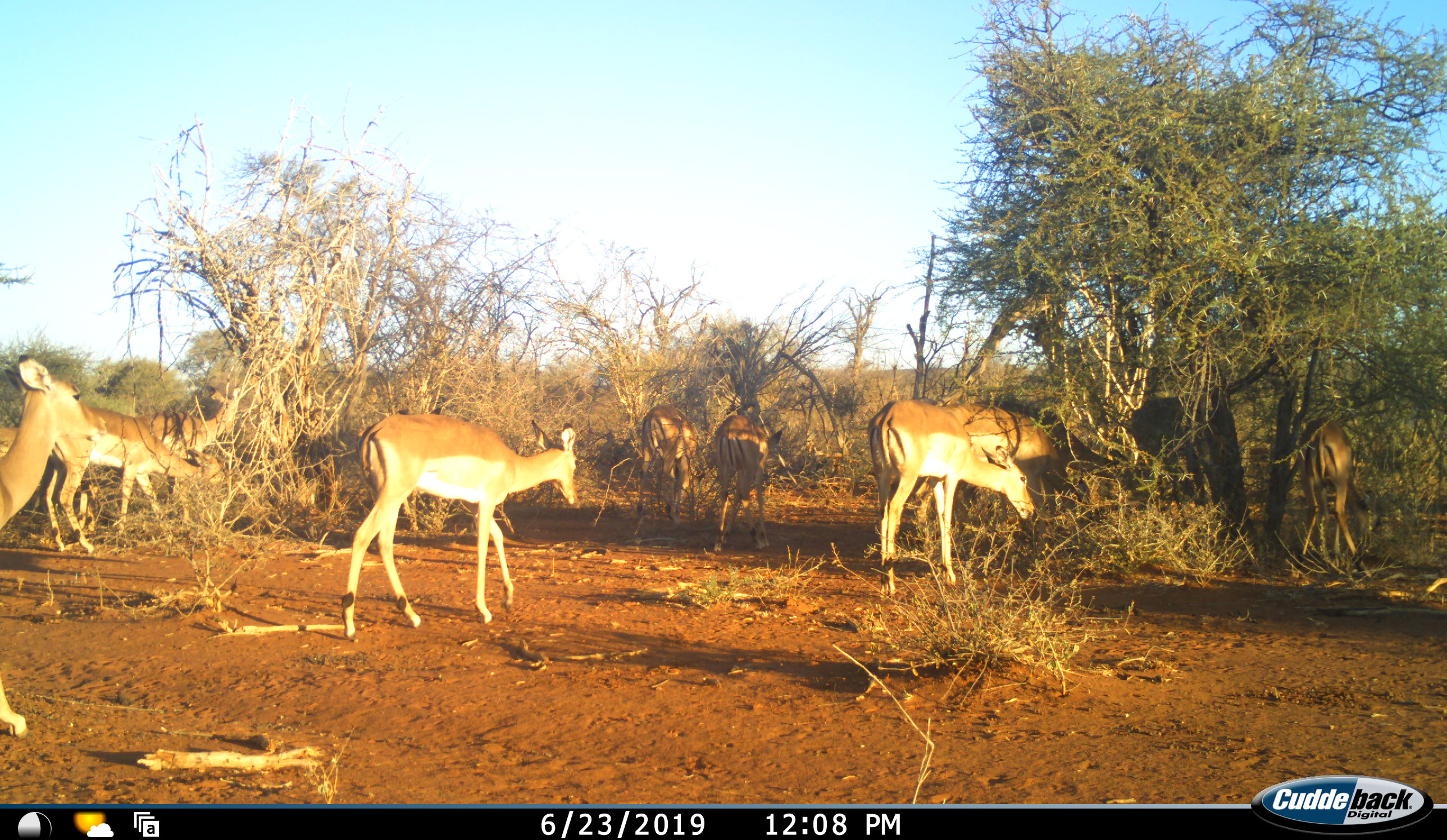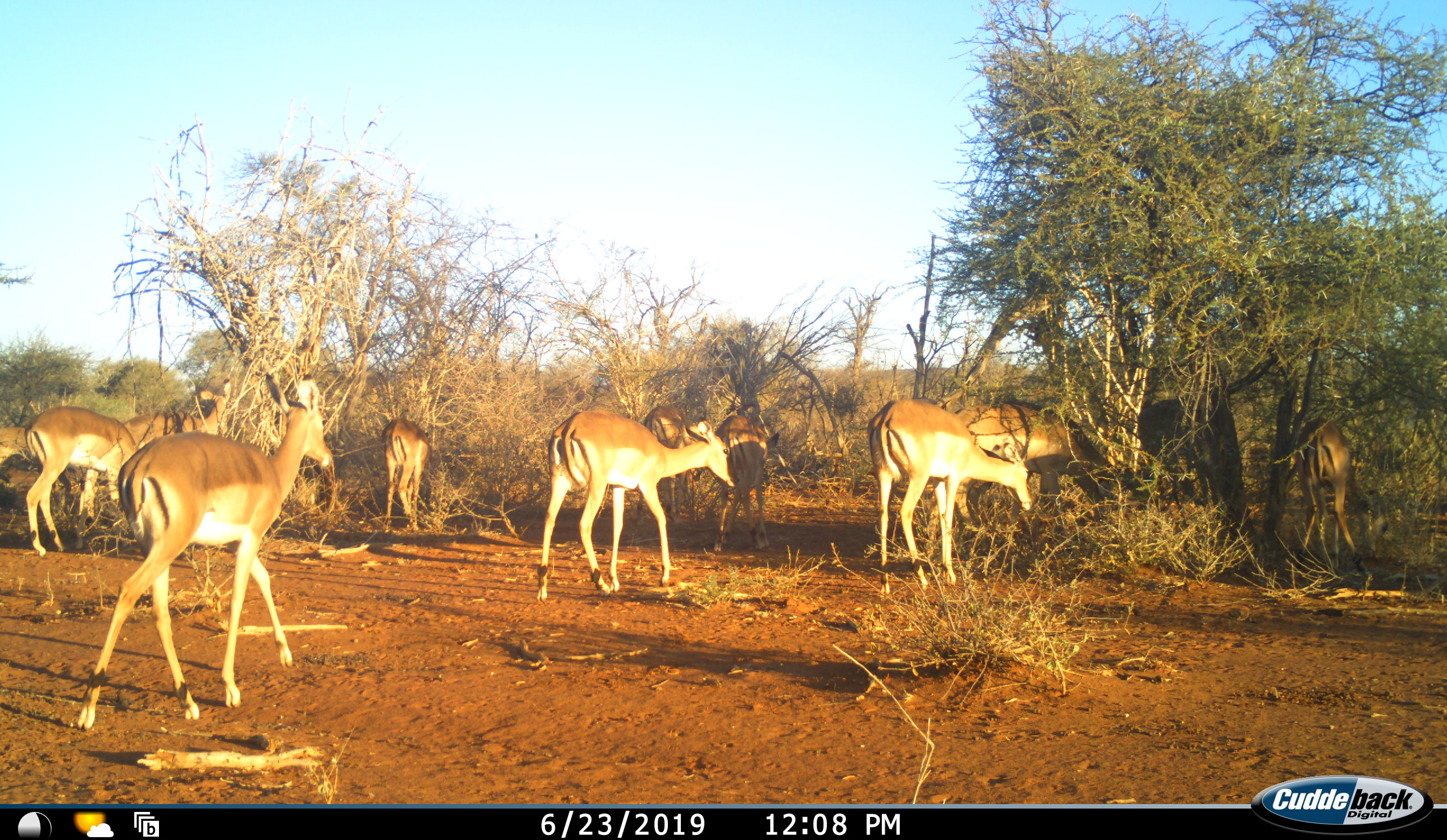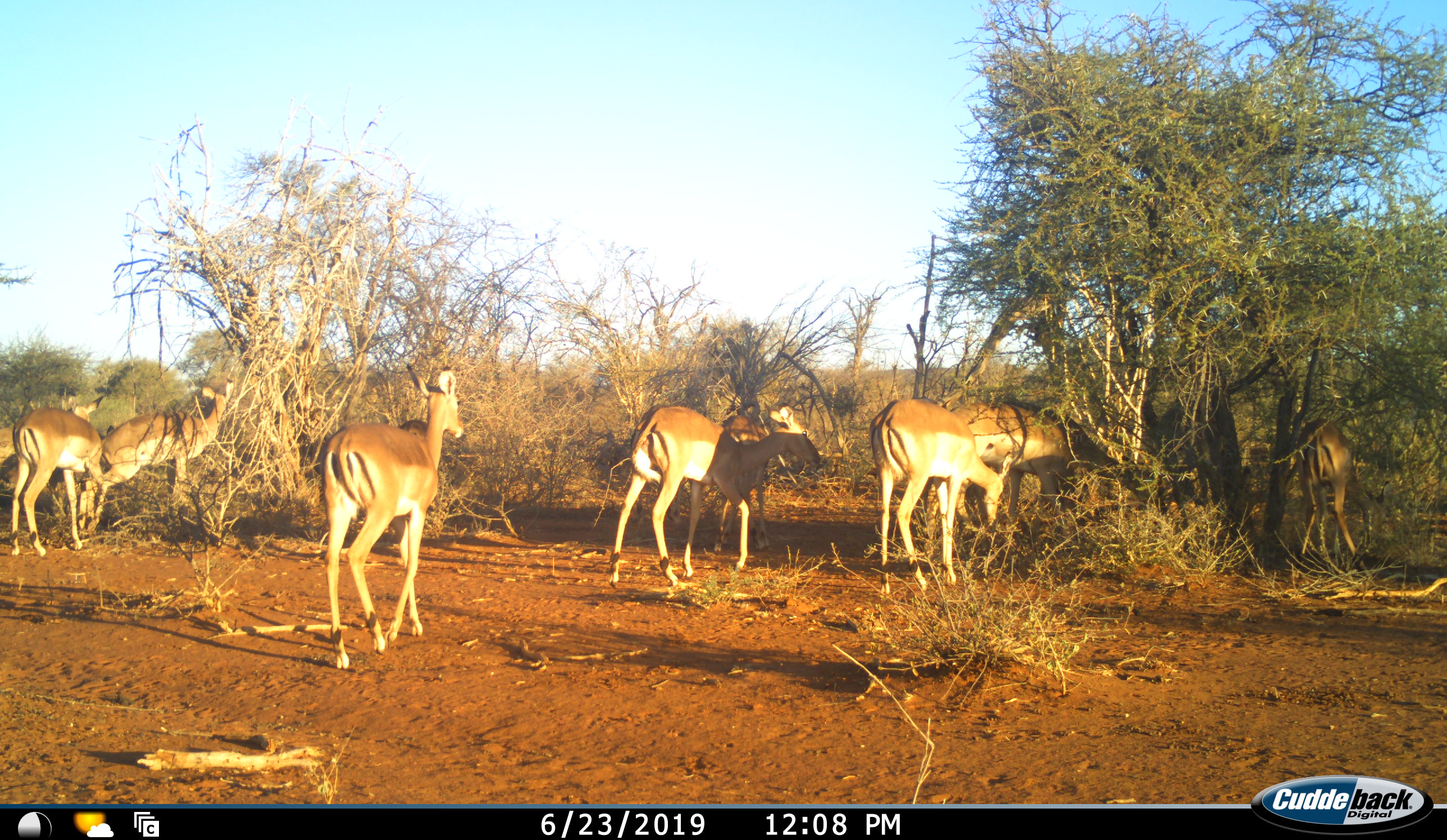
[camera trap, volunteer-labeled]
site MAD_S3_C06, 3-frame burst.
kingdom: Animalia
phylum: Chordata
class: Mammalia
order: Artiodactyla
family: Bovidae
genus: Aepyceros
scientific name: Aepyceros melampus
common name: impala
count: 10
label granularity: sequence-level